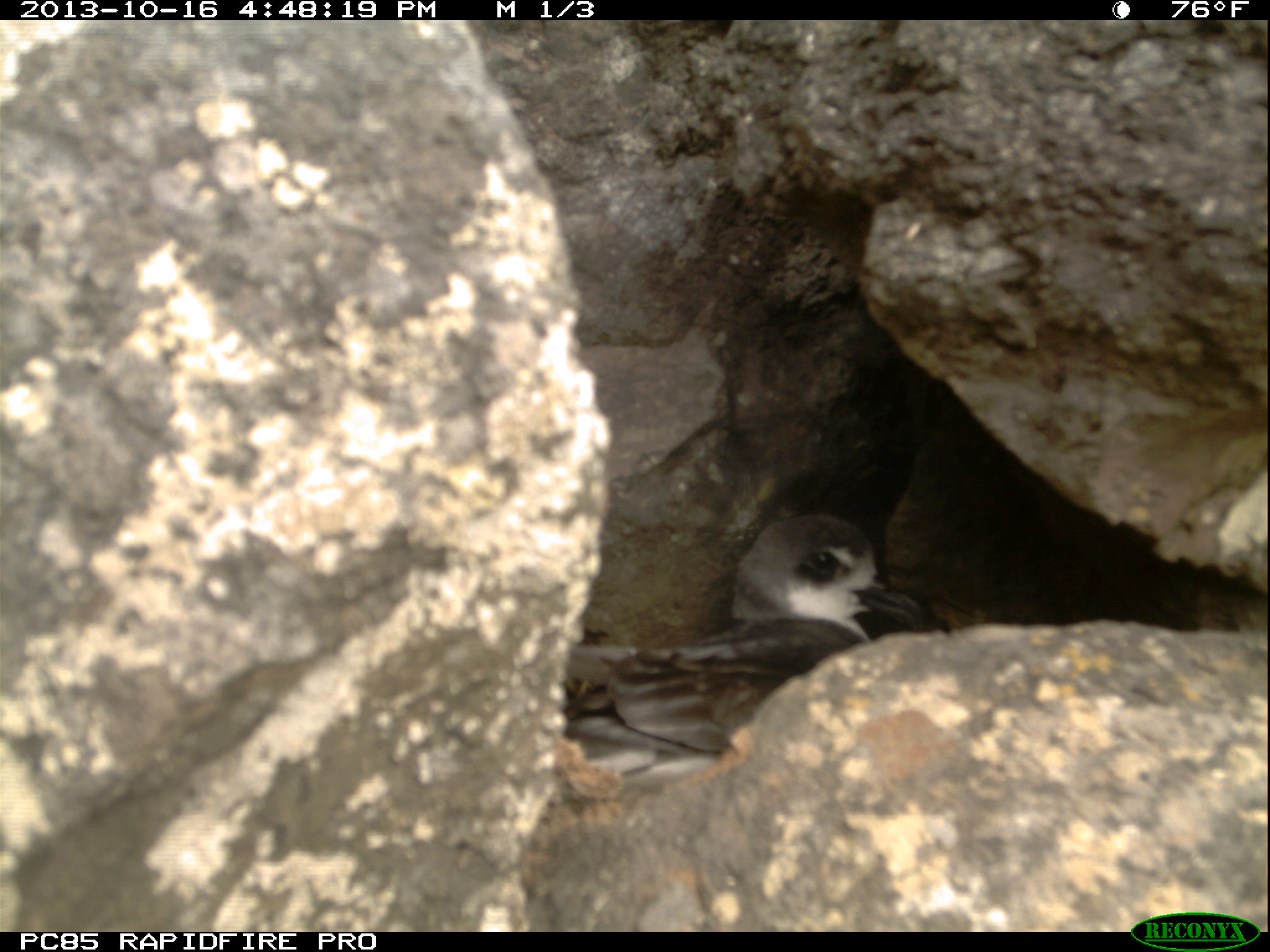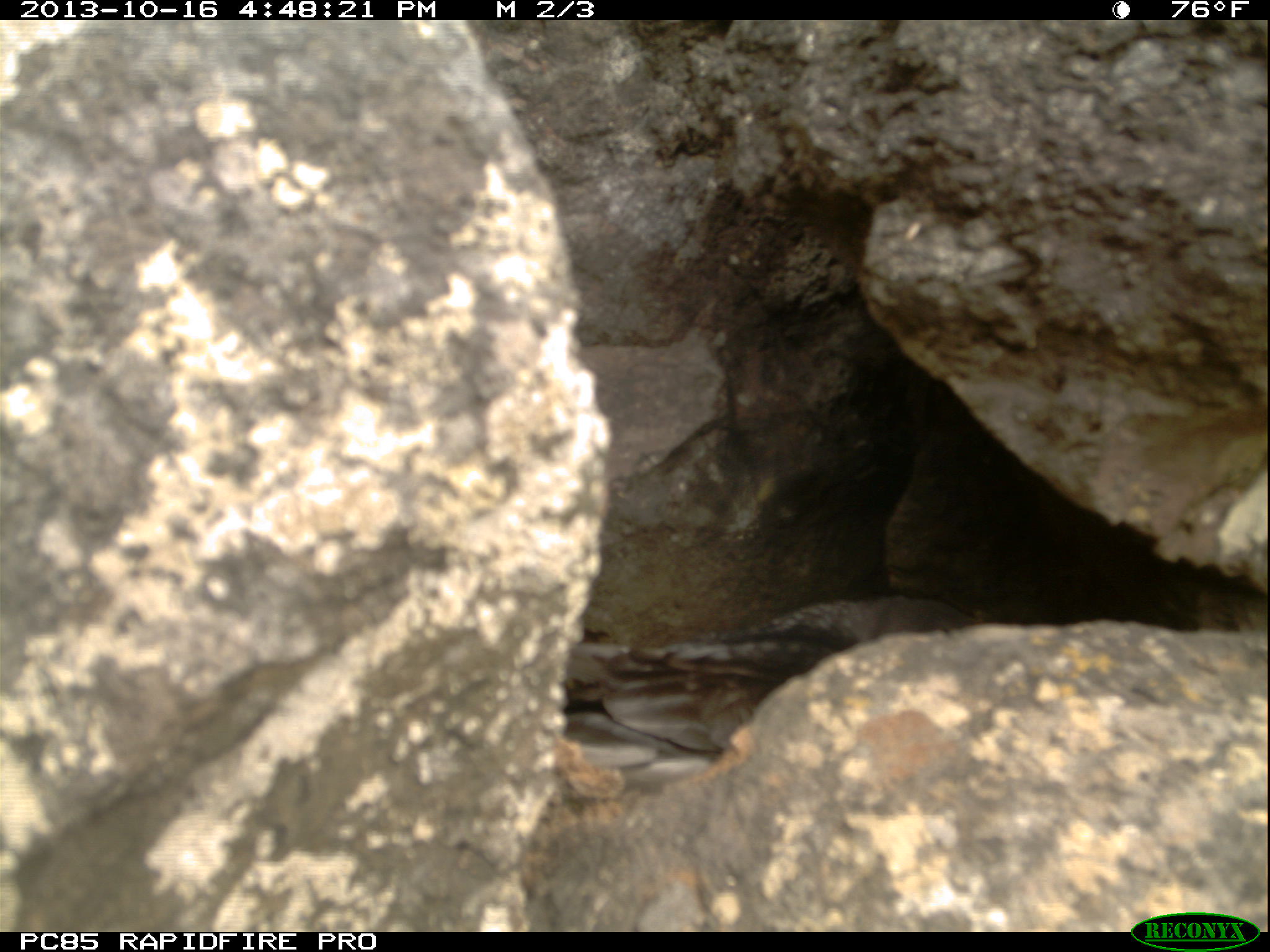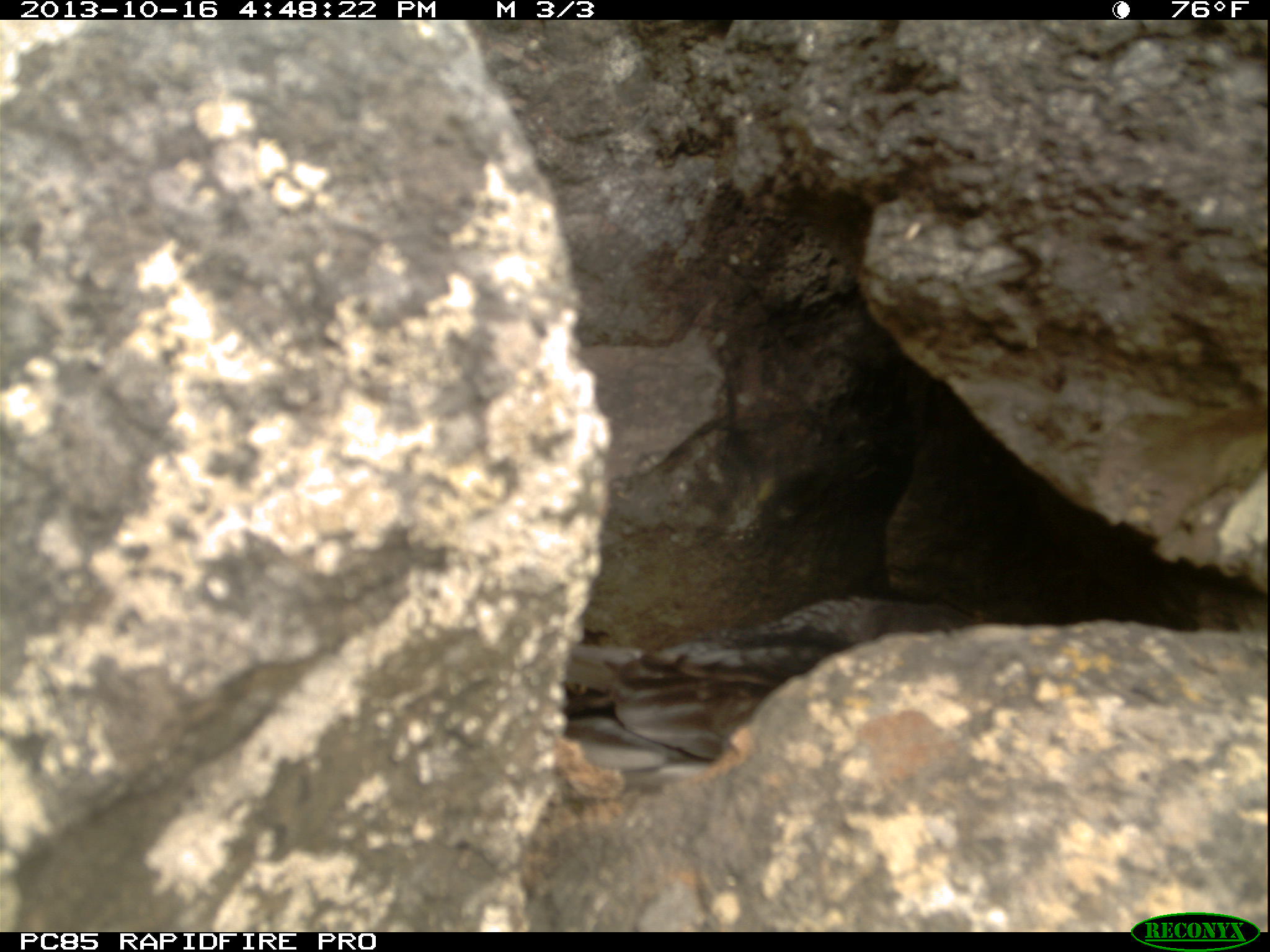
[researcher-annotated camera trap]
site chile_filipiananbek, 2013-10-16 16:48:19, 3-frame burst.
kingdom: Animalia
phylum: Chordata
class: Aves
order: Procellariiformes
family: Procellariidae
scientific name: Procellariidae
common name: petrel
Petrel (Procellariidae).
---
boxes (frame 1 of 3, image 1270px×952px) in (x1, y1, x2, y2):
petrel: (543, 513, 947, 782)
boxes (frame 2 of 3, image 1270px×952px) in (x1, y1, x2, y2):
petrel: (555, 588, 980, 791)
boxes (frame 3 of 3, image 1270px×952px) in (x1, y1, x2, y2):
petrel: (561, 588, 980, 796)